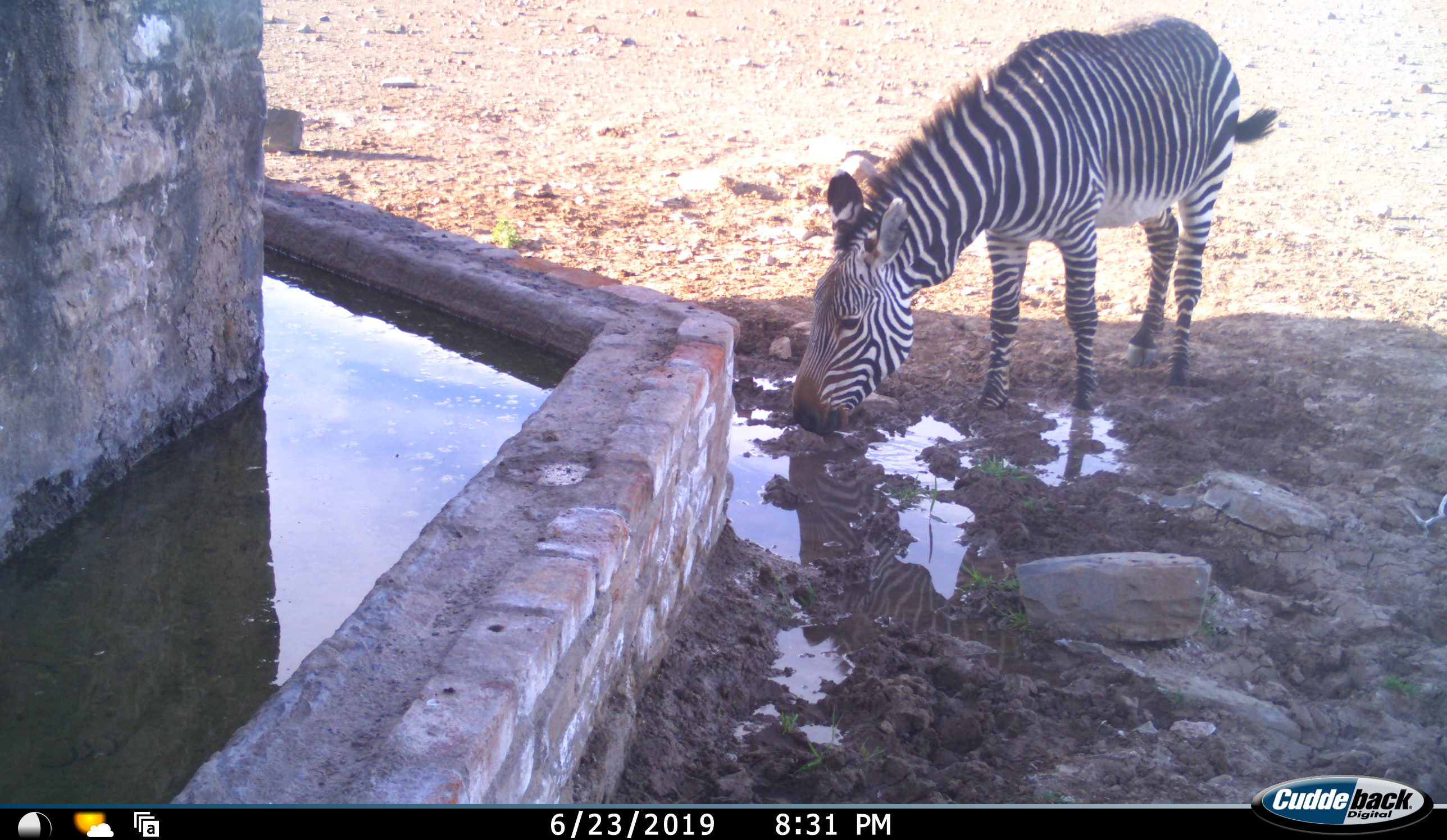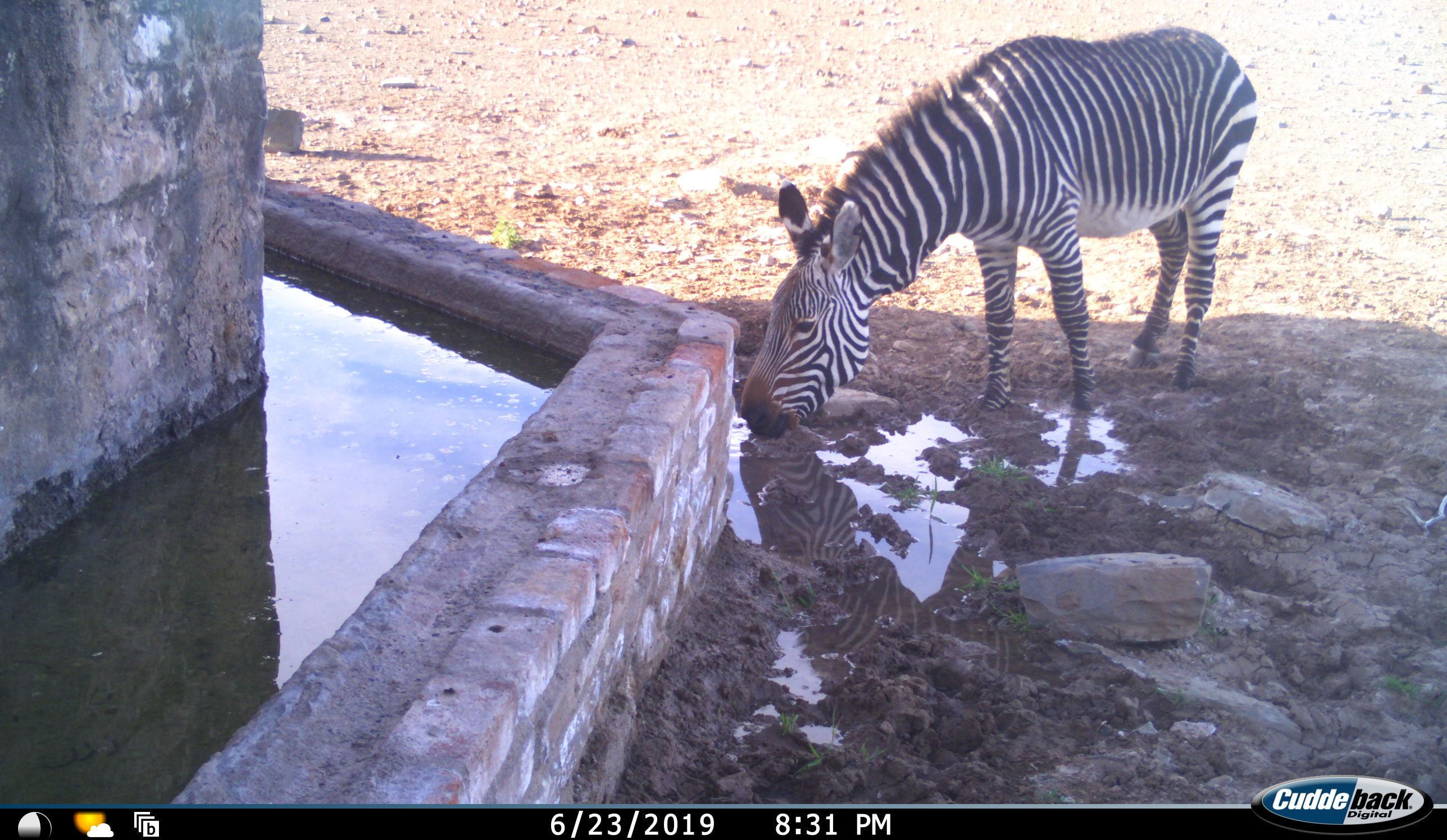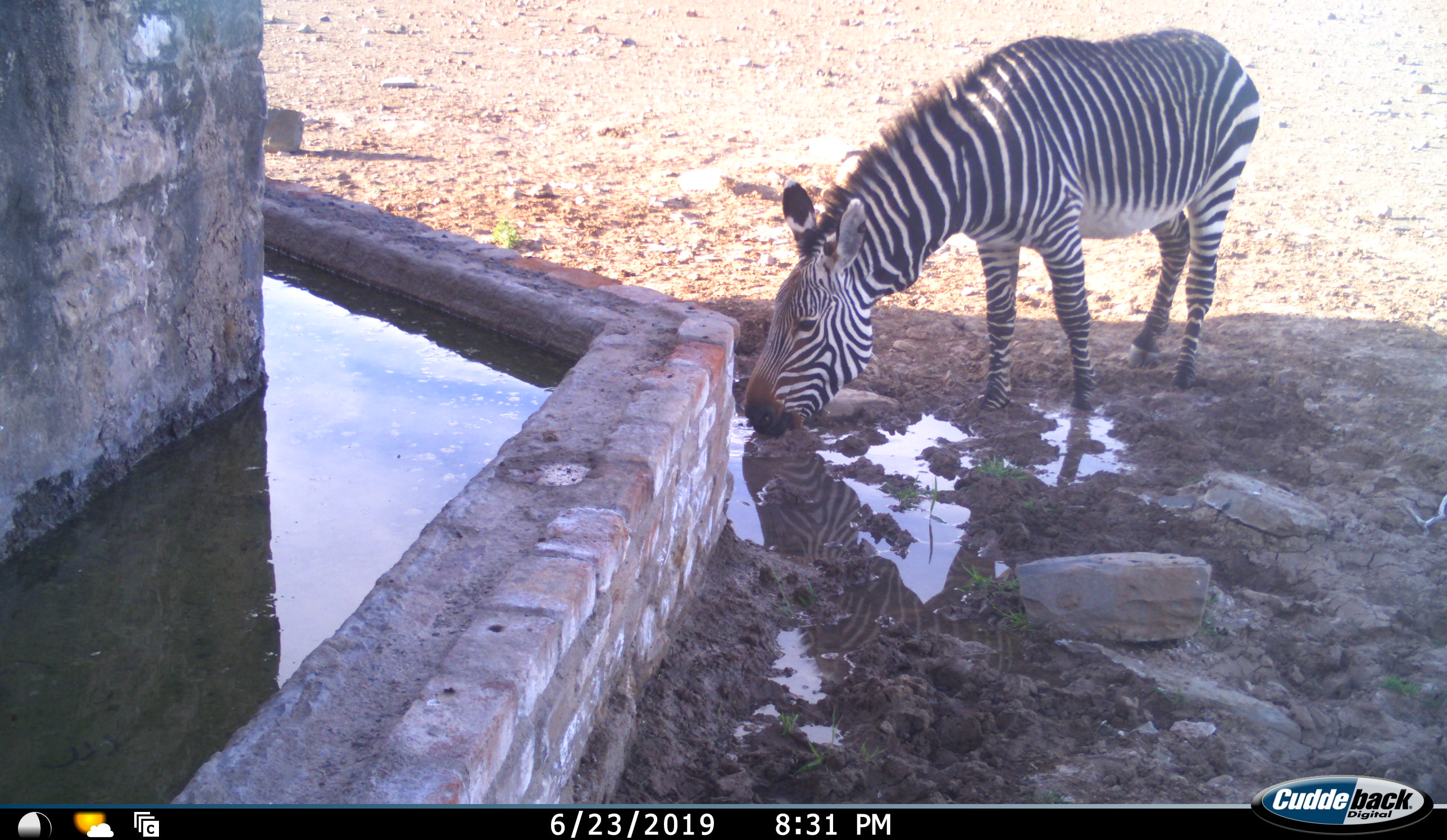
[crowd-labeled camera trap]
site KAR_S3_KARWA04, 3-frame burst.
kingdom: Animalia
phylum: Chordata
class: Mammalia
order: Perissodactyla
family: Equidae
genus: Equus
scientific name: Equus zebra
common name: mountain zebra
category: zebramountain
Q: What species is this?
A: Zebramountain (mountain zebra) (Equus zebra).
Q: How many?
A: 1.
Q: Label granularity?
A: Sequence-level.